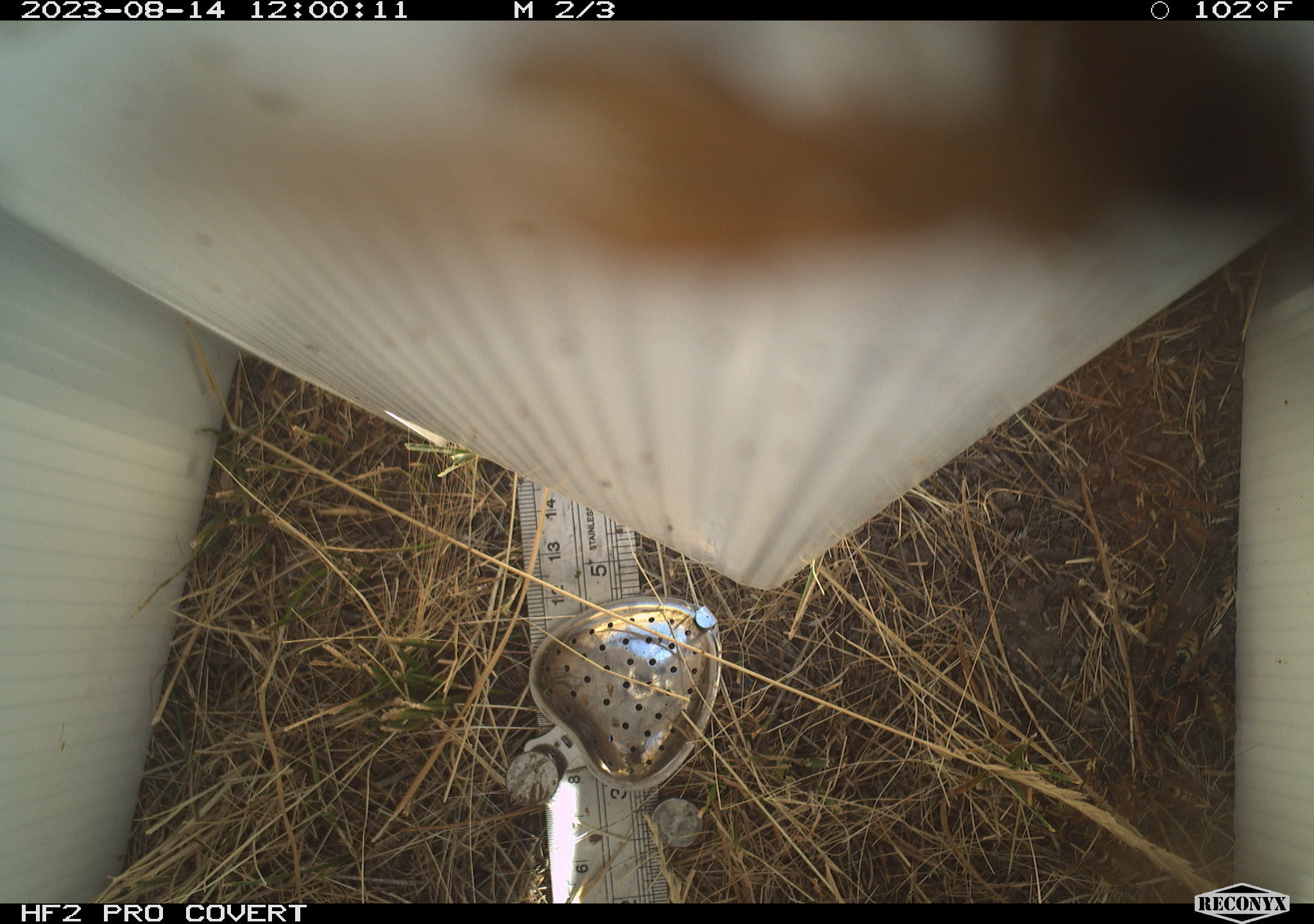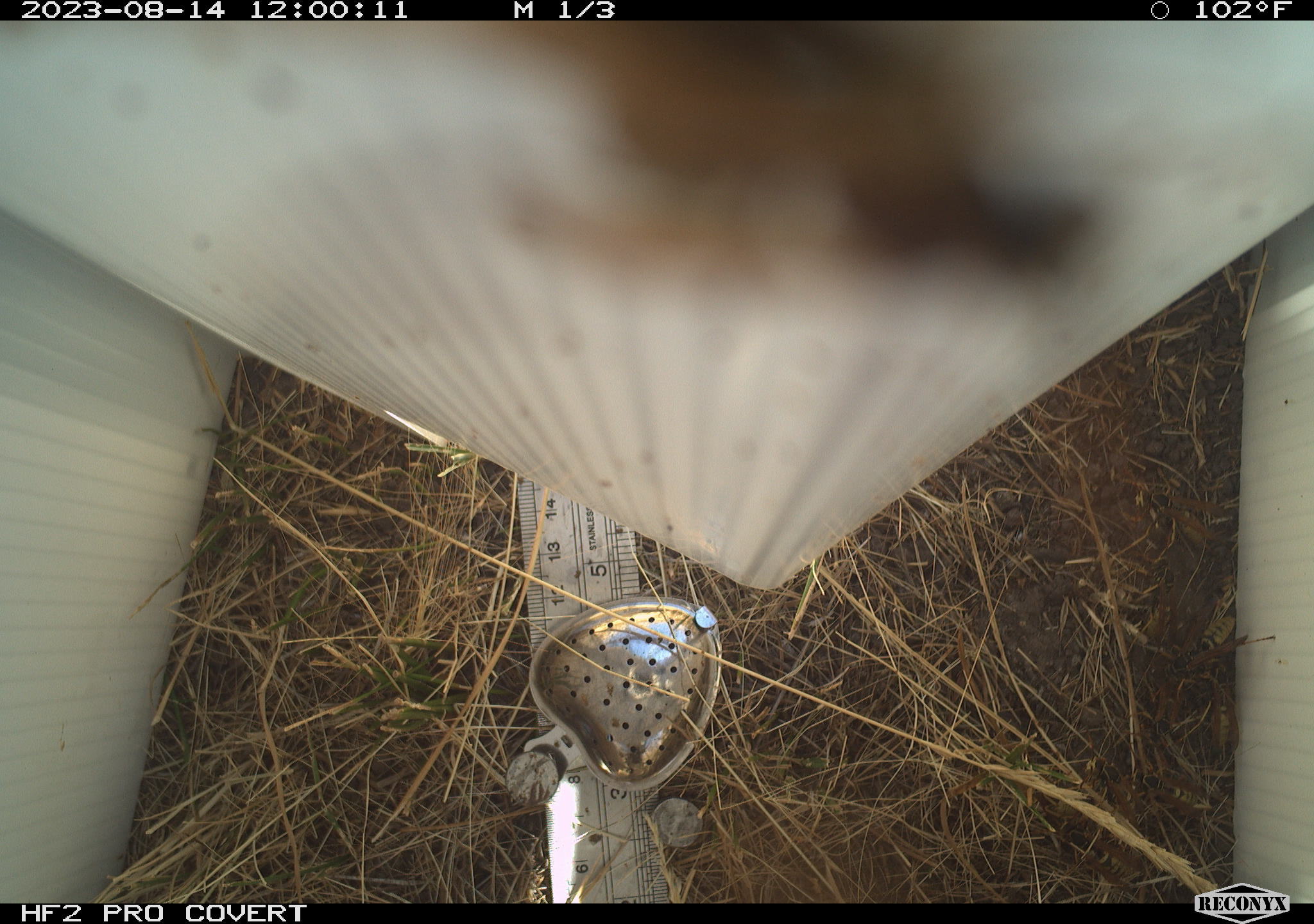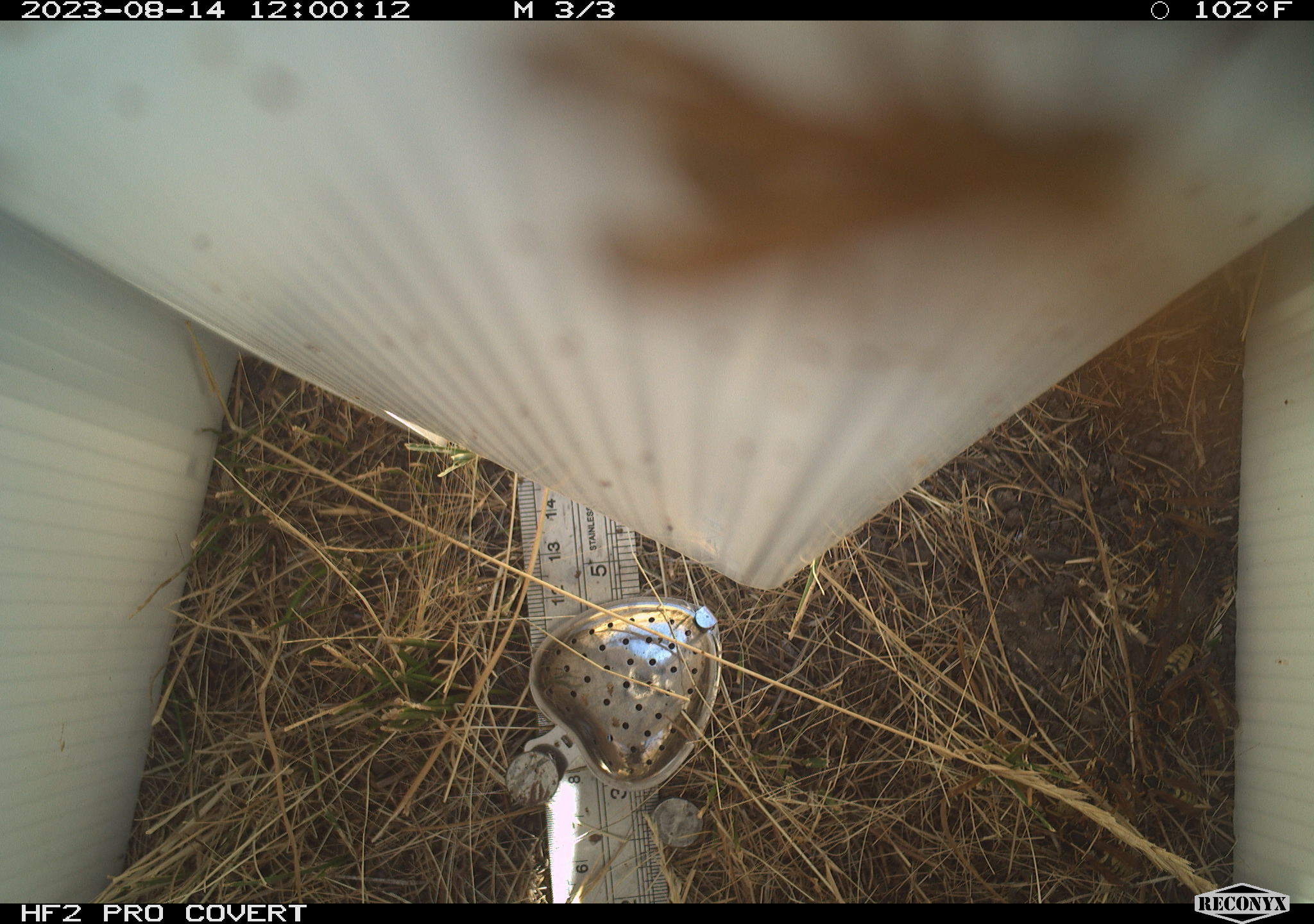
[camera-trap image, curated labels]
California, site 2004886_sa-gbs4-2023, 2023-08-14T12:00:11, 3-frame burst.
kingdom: Animalia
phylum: Arthropoda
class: Insecta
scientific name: Insecta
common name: insect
Insect (Insecta).